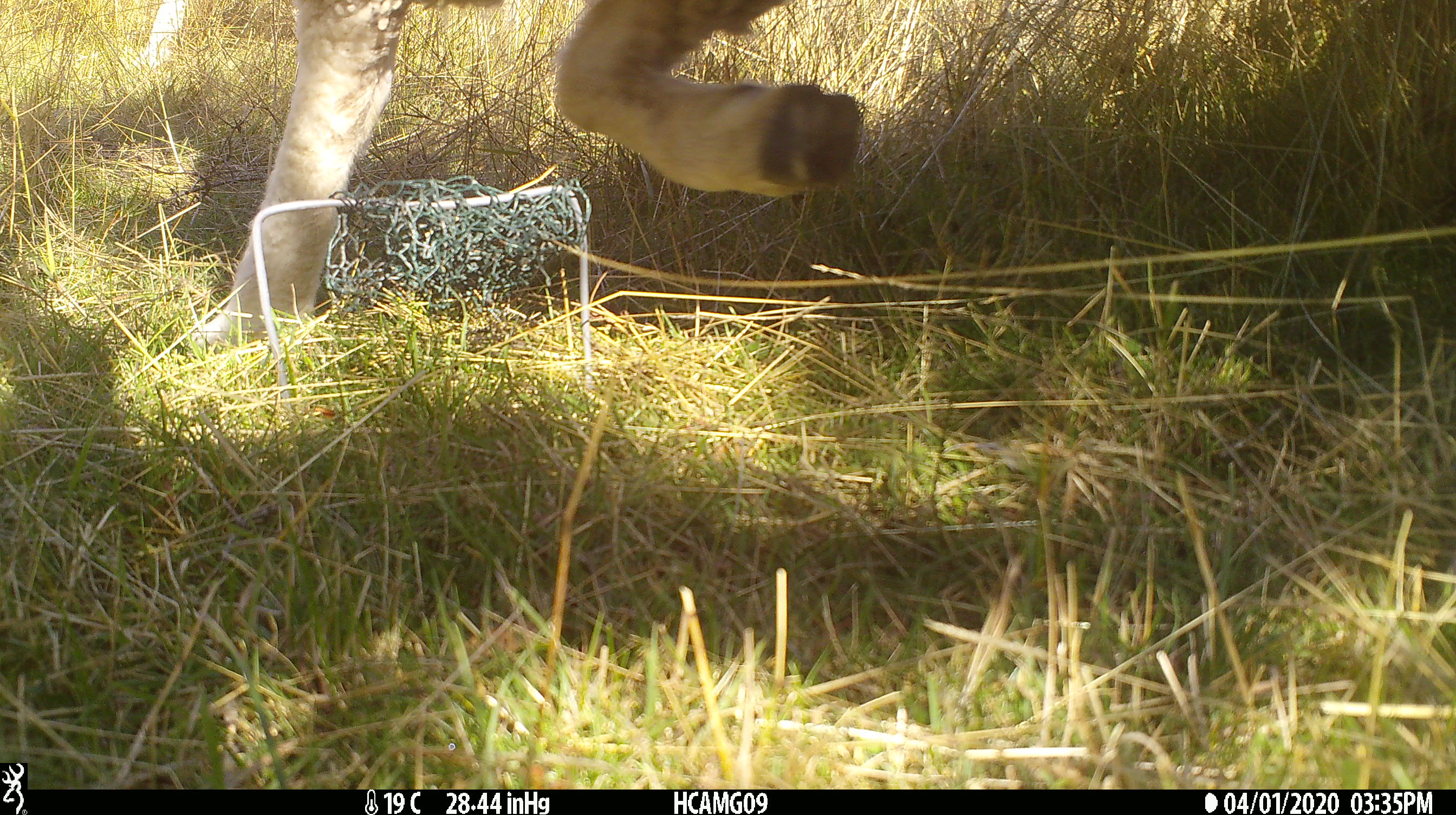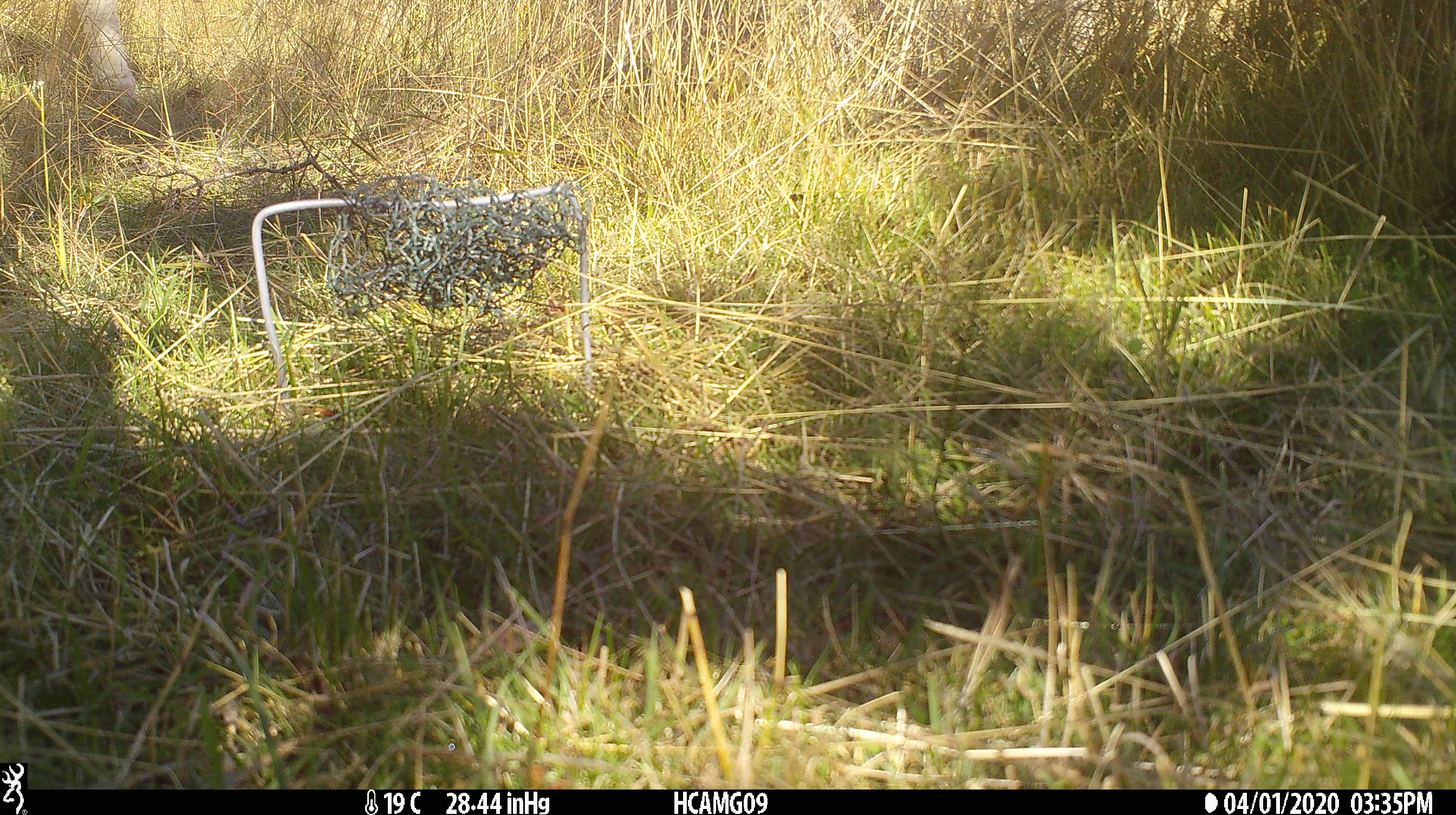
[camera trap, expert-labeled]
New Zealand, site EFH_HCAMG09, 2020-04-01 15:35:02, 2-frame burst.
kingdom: Animalia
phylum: Chordata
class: Mammalia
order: Artiodactyla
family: Bovidae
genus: Ovis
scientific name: Ovis aries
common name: domestic sheep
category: sheep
Sheep (domestic sheep) (Ovis aries).